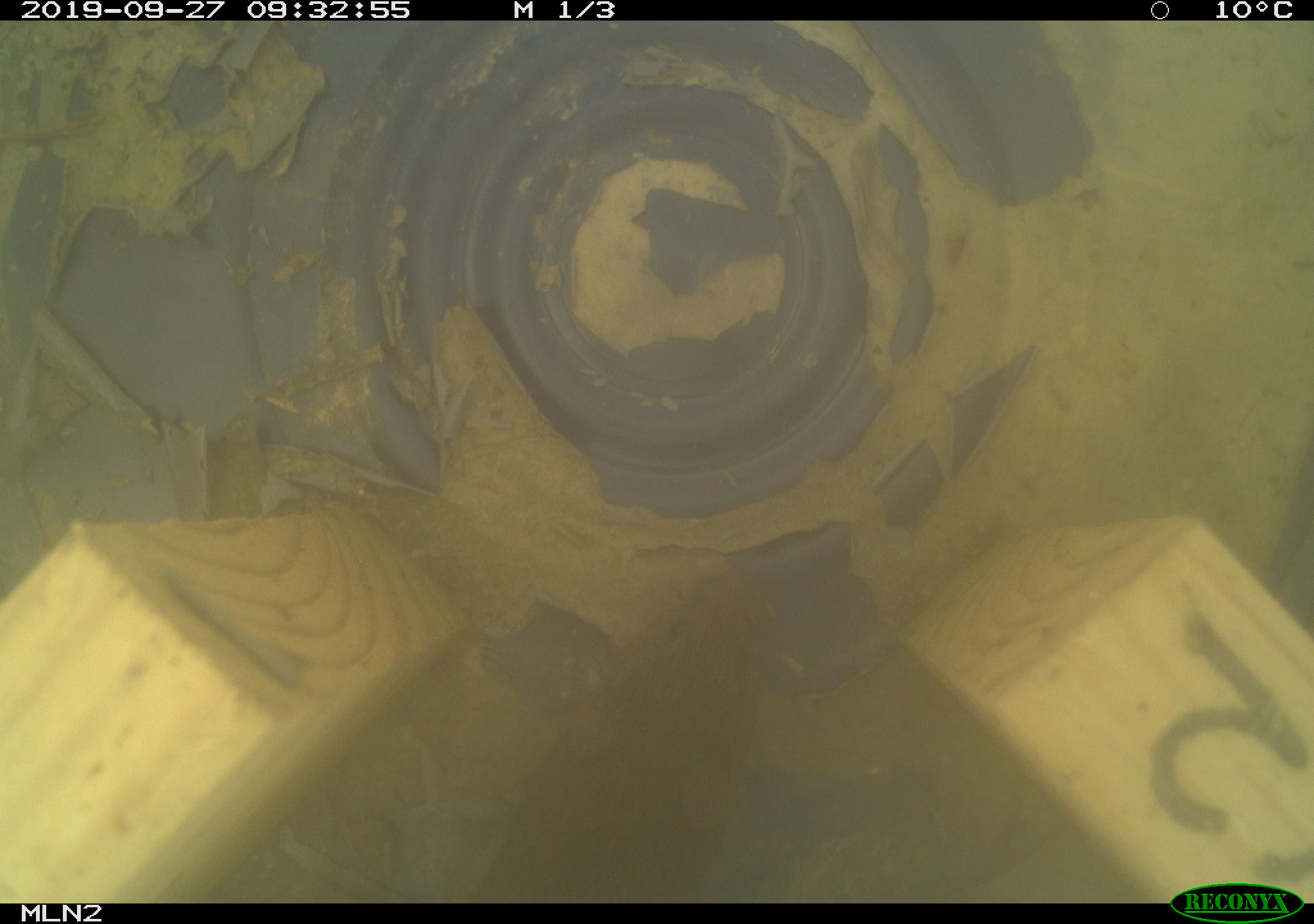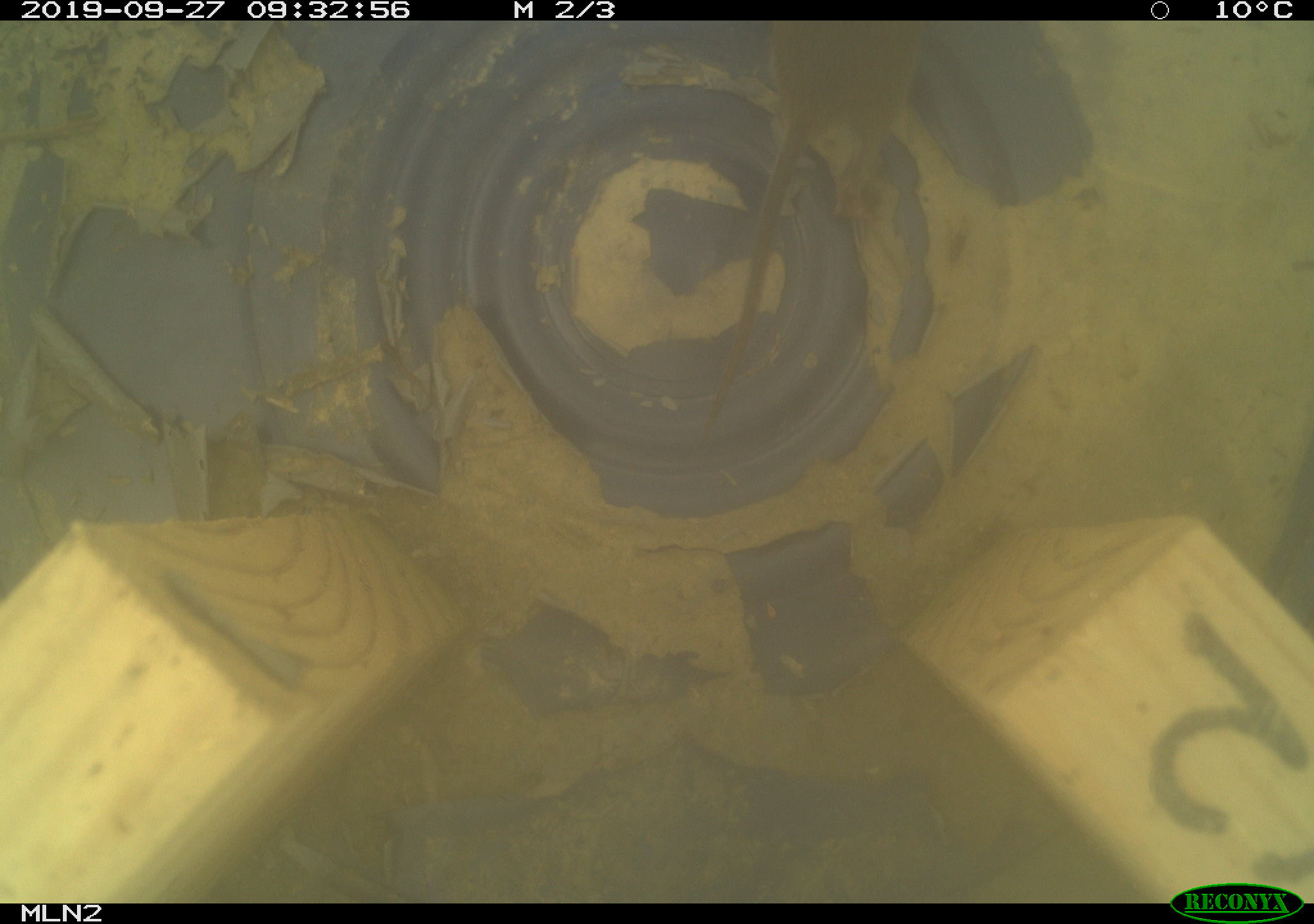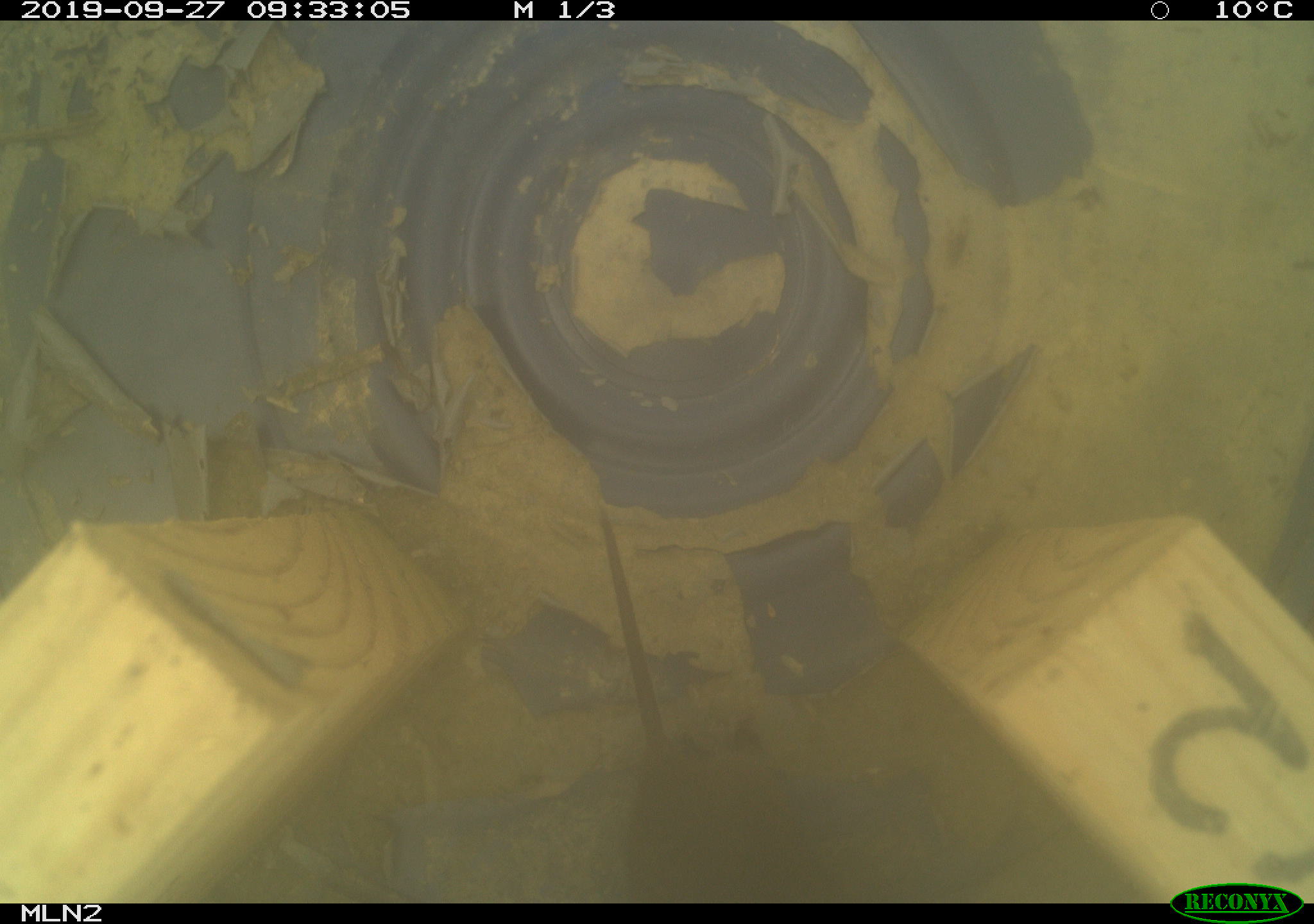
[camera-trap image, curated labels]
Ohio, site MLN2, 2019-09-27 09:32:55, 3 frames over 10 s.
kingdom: Animalia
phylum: Chordata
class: Mammalia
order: Rodentia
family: Cricetidae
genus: Microtus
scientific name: Microtus pennsylvanicus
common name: meadow vole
Meadow vole (Microtus pennsylvanicus).